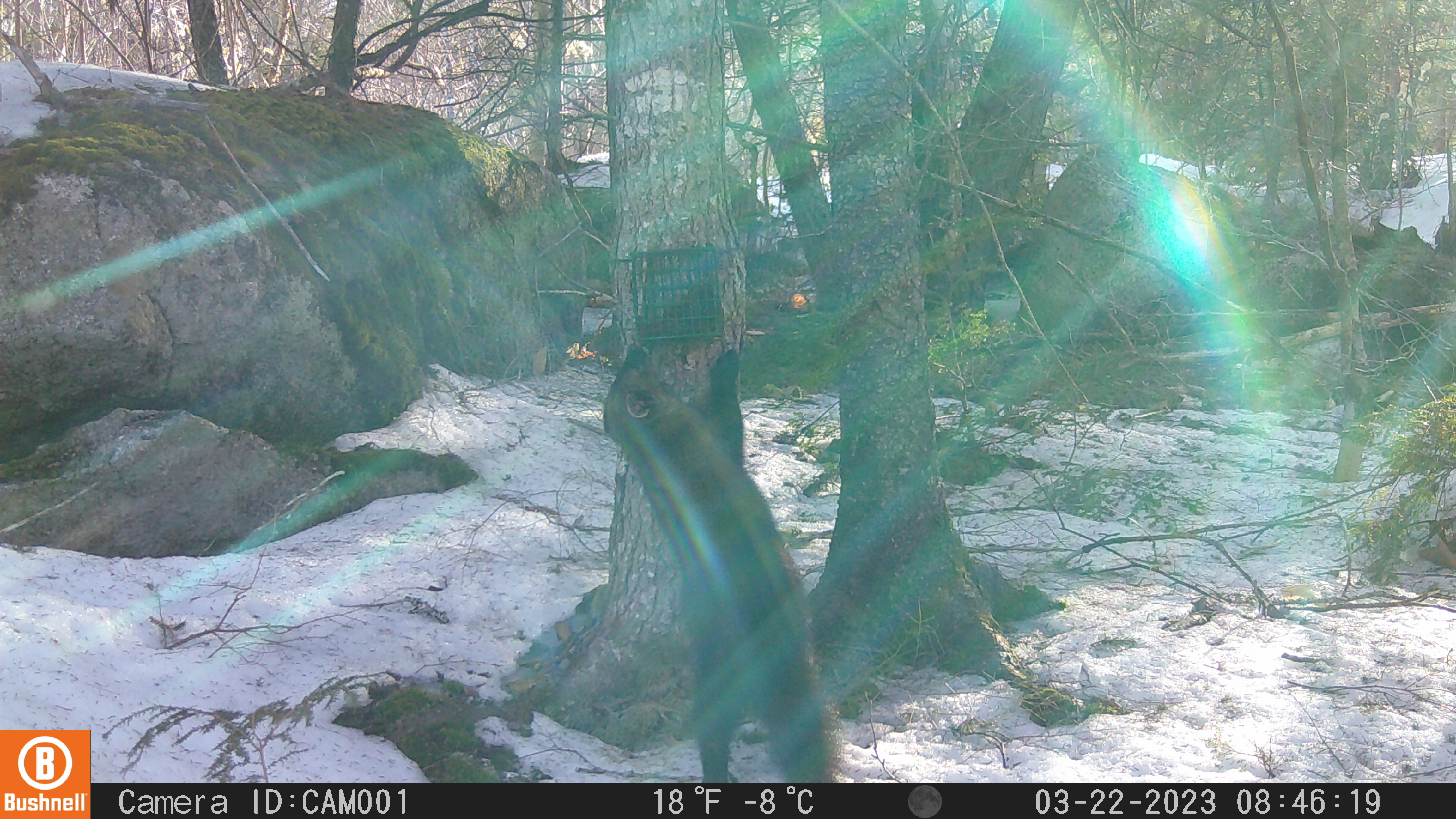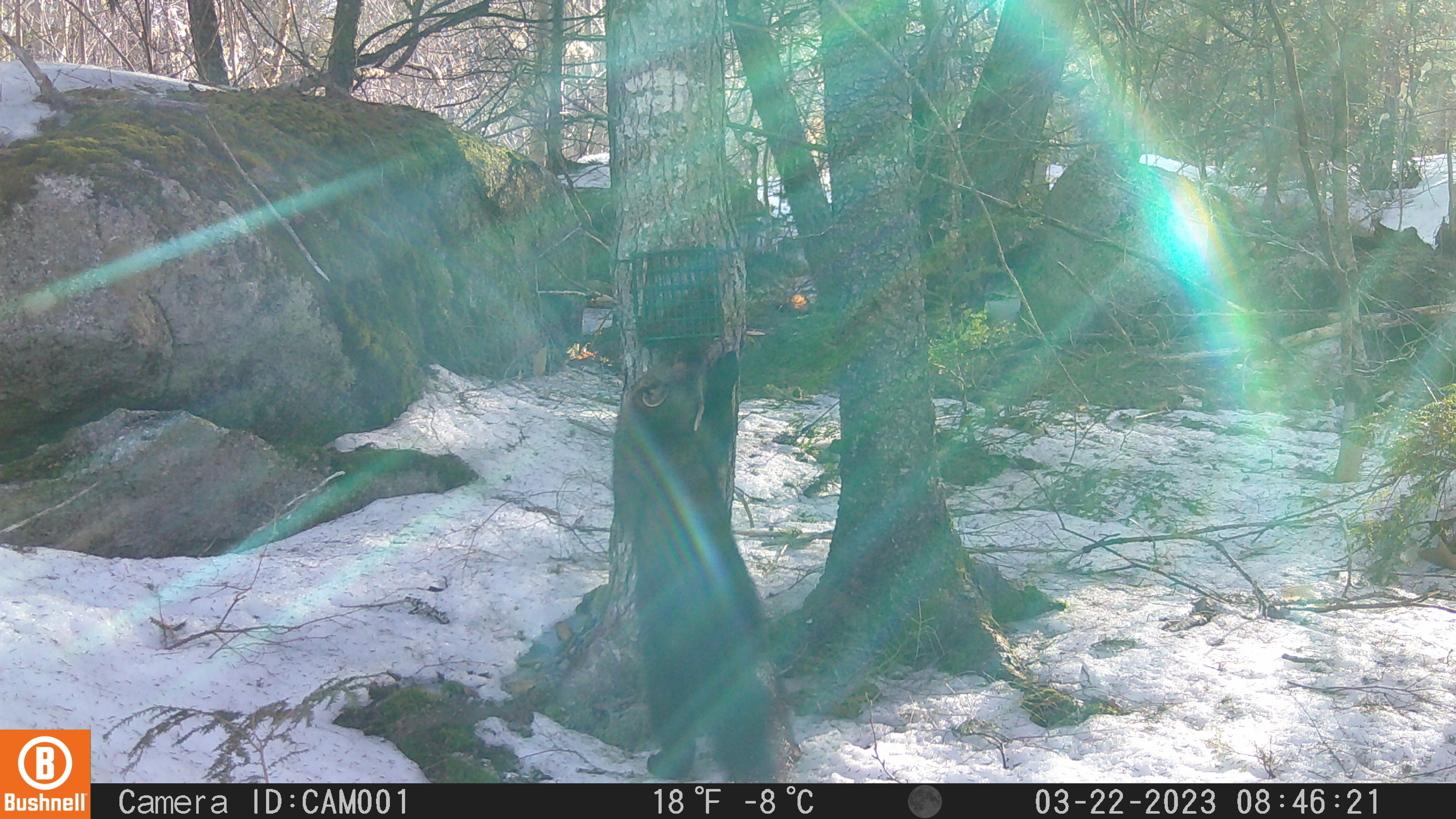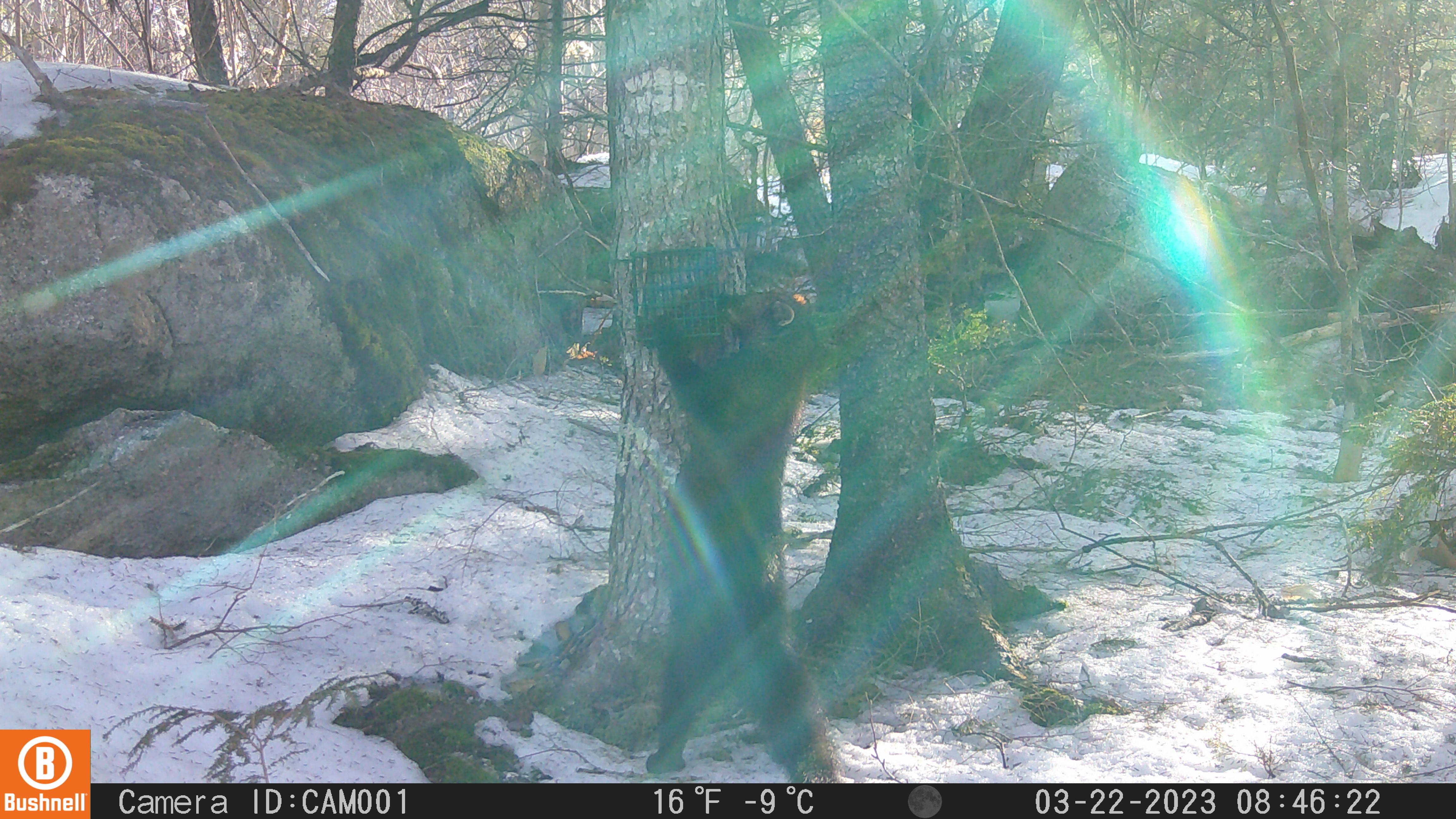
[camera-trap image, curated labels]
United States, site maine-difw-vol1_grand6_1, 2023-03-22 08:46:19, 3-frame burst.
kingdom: Animalia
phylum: Chordata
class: Mammalia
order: Carnivora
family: Mustelidae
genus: Pekania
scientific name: Pekania pennanti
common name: fisher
Fisher (Pekania pennanti).